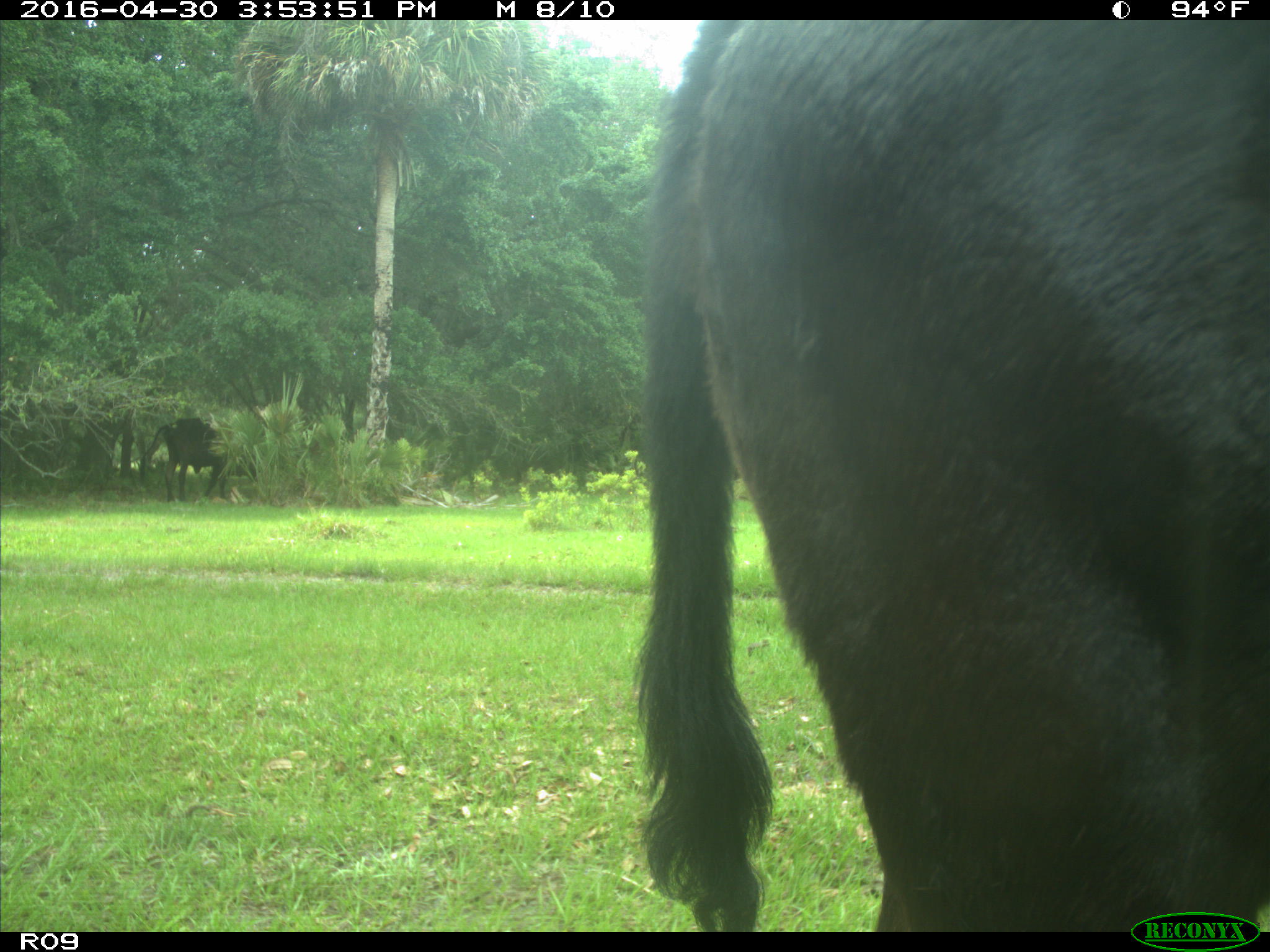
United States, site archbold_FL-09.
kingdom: Animalia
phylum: Chordata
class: Mammalia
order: Artiodactyla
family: Bovidae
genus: Bos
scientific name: Bos taurus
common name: domestic cow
Bos taurus (domestic cow).